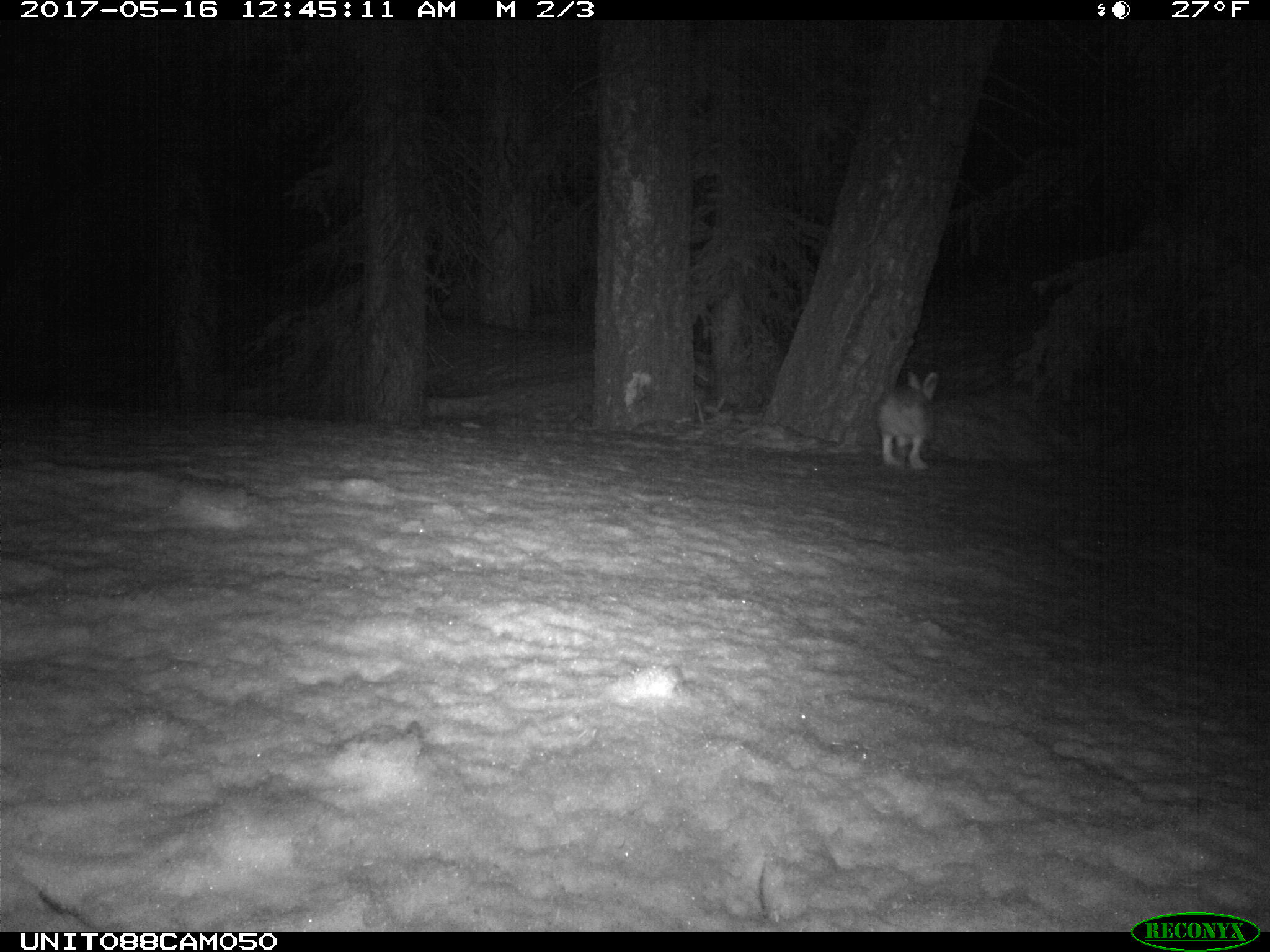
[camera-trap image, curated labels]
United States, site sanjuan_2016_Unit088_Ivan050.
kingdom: Animalia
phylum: Chordata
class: Mammalia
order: Lagomorpha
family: Leporidae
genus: Lepus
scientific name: Lepus americanus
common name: snowshoe hare